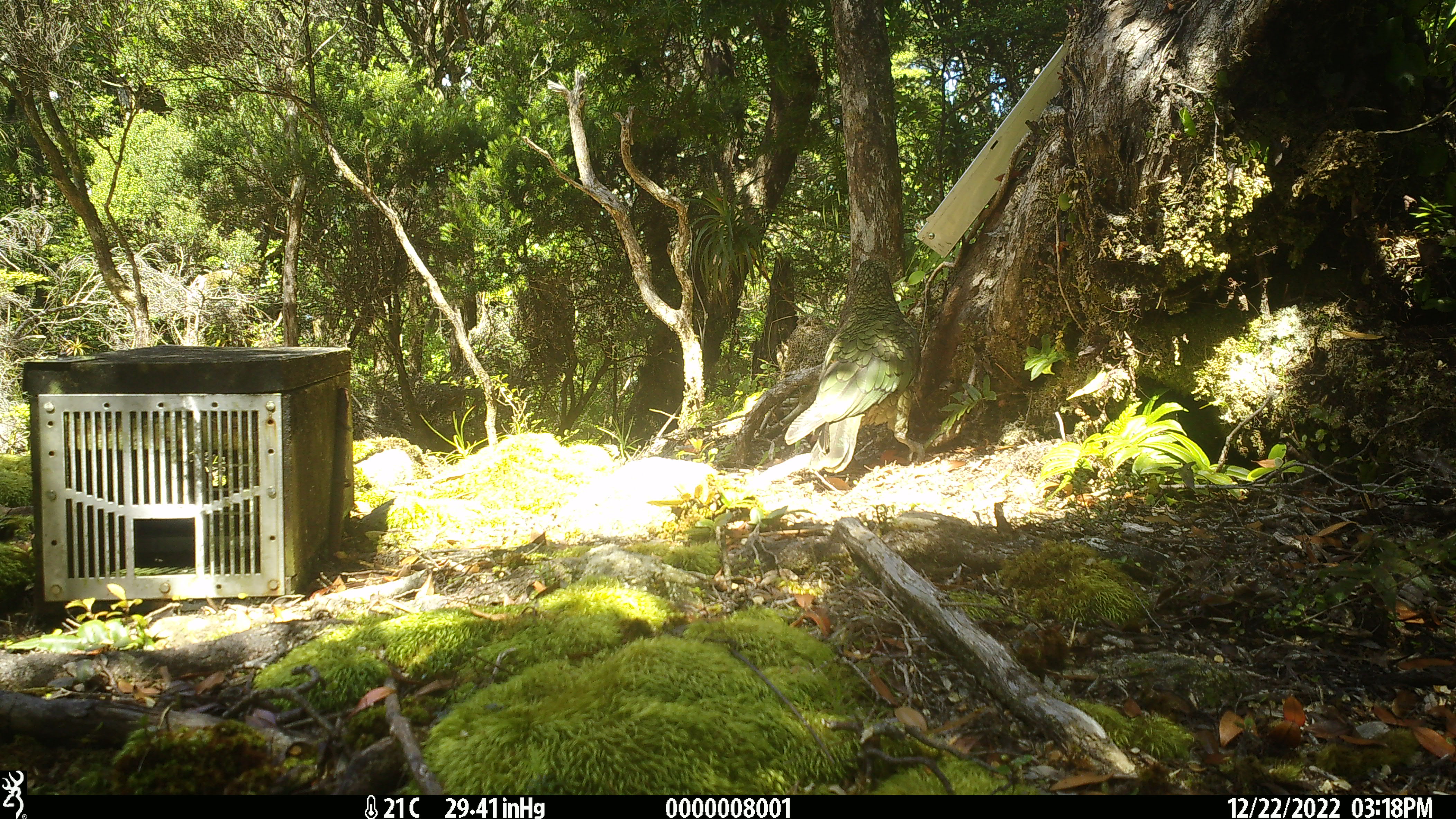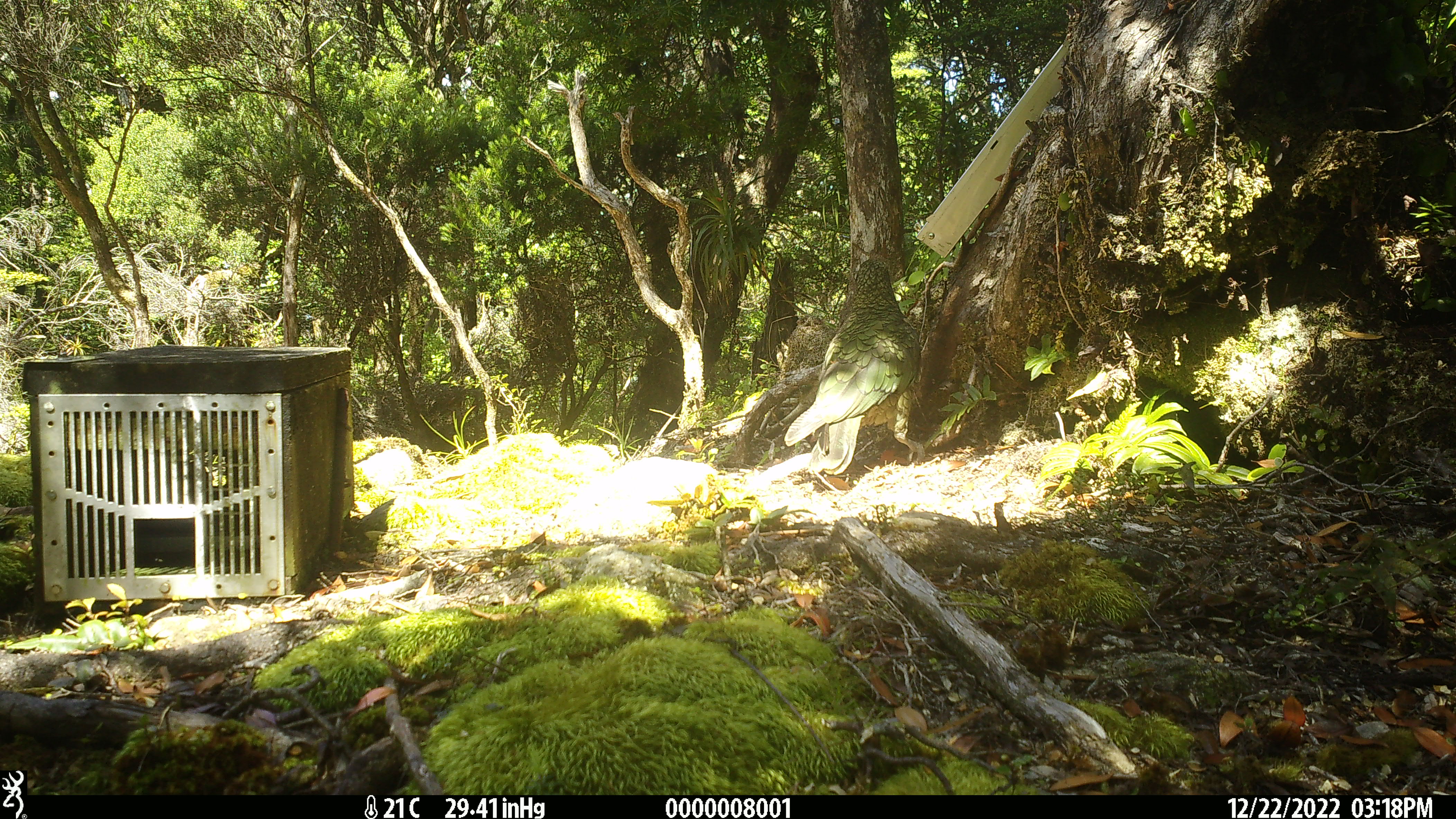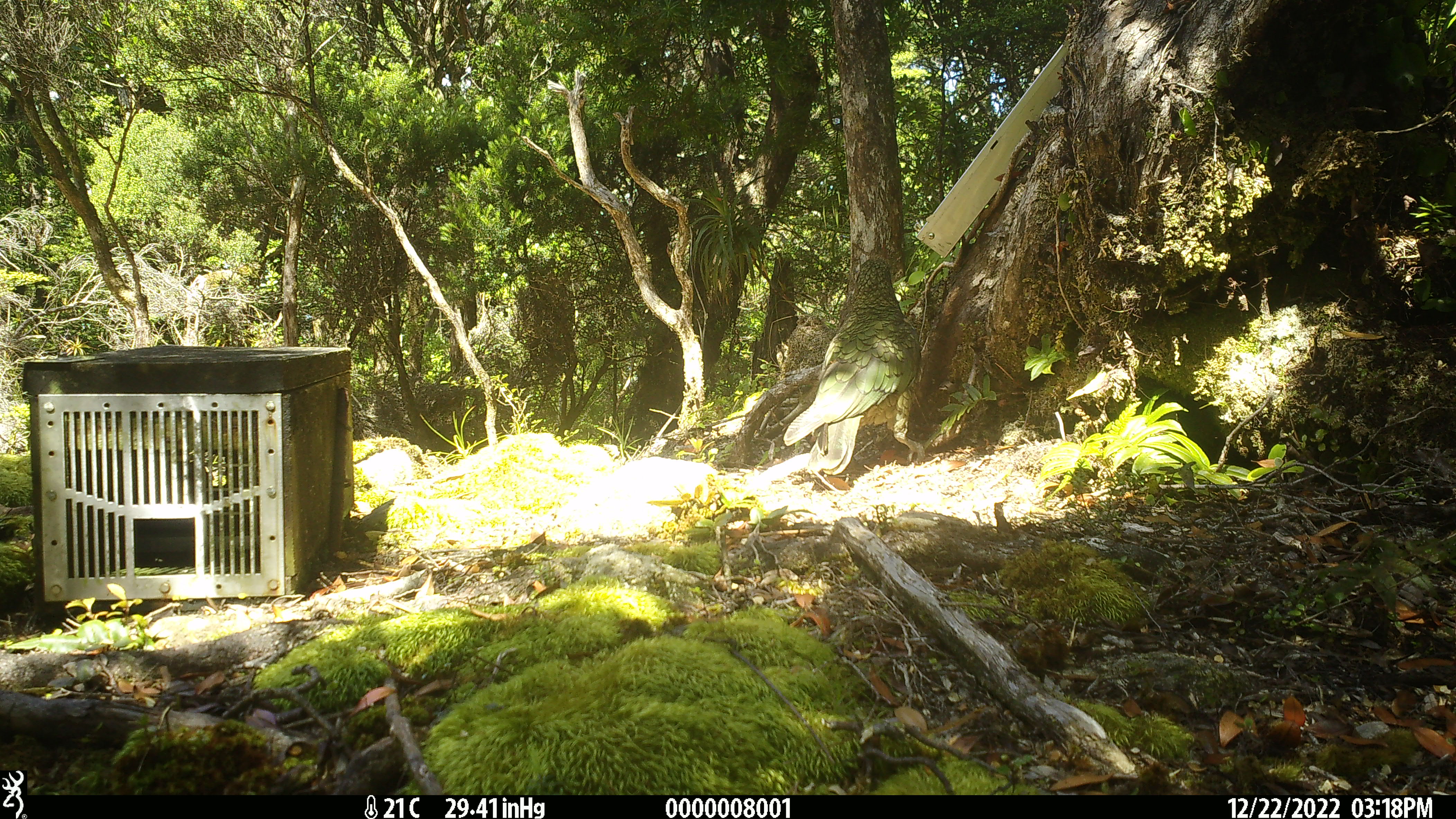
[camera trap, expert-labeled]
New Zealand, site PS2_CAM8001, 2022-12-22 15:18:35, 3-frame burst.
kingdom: Animalia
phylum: Chordata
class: Aves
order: Psittaciformes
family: Strigopidae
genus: Nestor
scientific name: Nestor notabilis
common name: kea